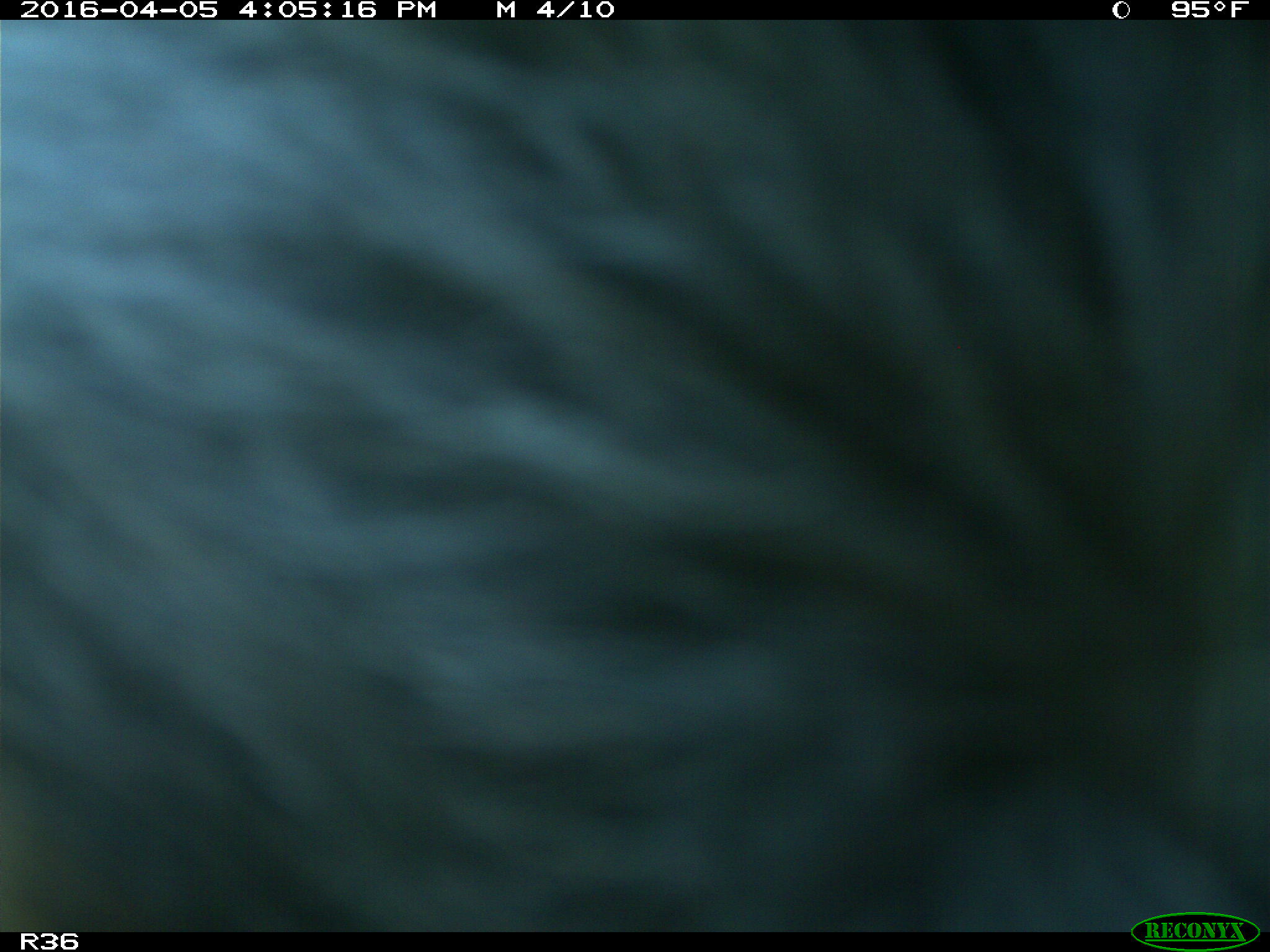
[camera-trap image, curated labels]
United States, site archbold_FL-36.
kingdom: Animalia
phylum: Chordata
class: Mammalia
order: Artiodactyla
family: Bovidae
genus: Bos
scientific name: Bos taurus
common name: domestic cow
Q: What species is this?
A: Bos taurus (domestic cow).